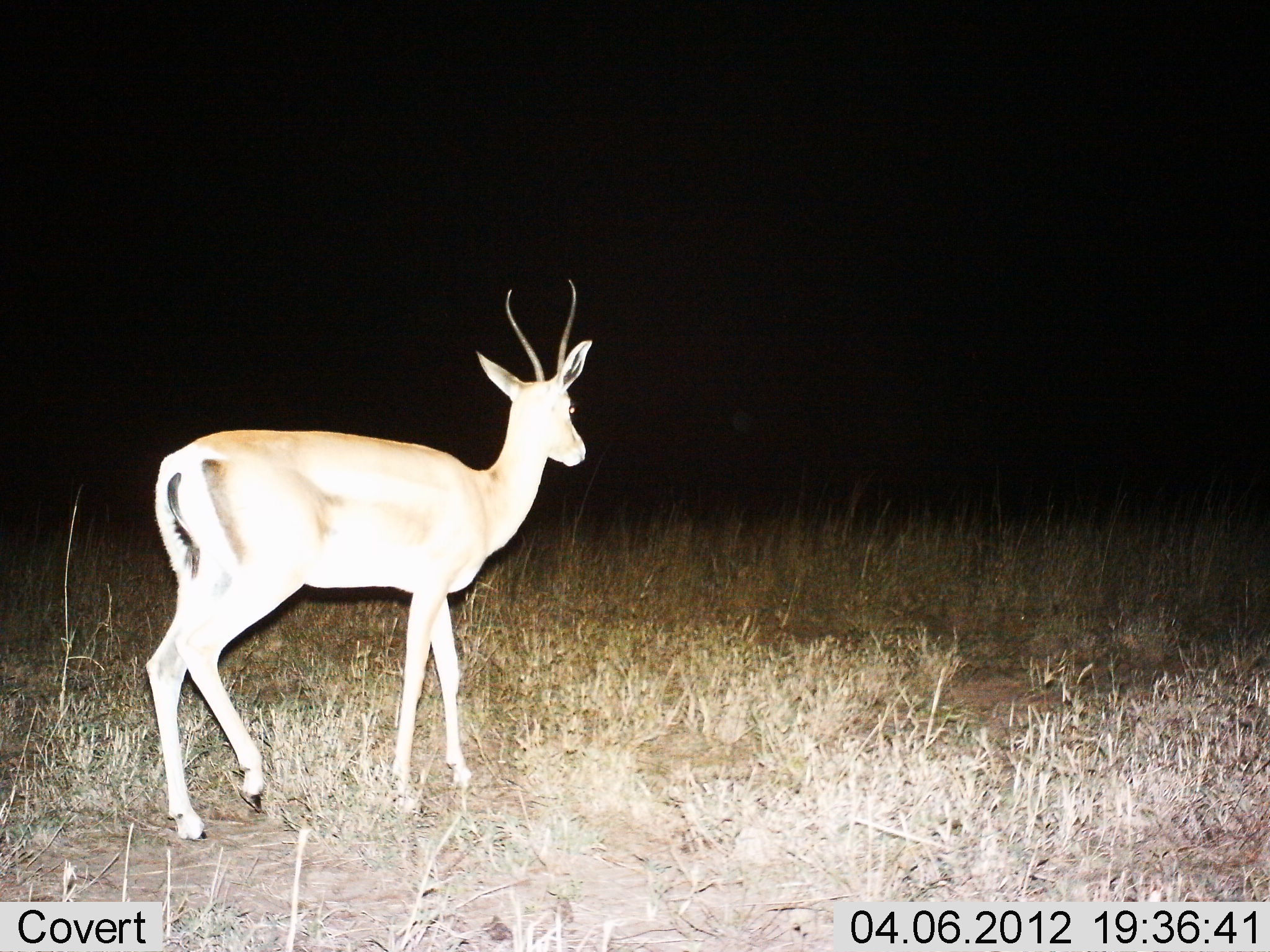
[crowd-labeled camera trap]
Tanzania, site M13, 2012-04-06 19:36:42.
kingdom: Animalia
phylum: Chordata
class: Mammalia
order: Artiodactyla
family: Bovidae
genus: Nanger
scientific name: Nanger granti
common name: grant's gazelle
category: gazellegrants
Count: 1.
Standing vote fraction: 50%.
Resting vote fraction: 0%.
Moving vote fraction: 50%.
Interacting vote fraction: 0%.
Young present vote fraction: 0%.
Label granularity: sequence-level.